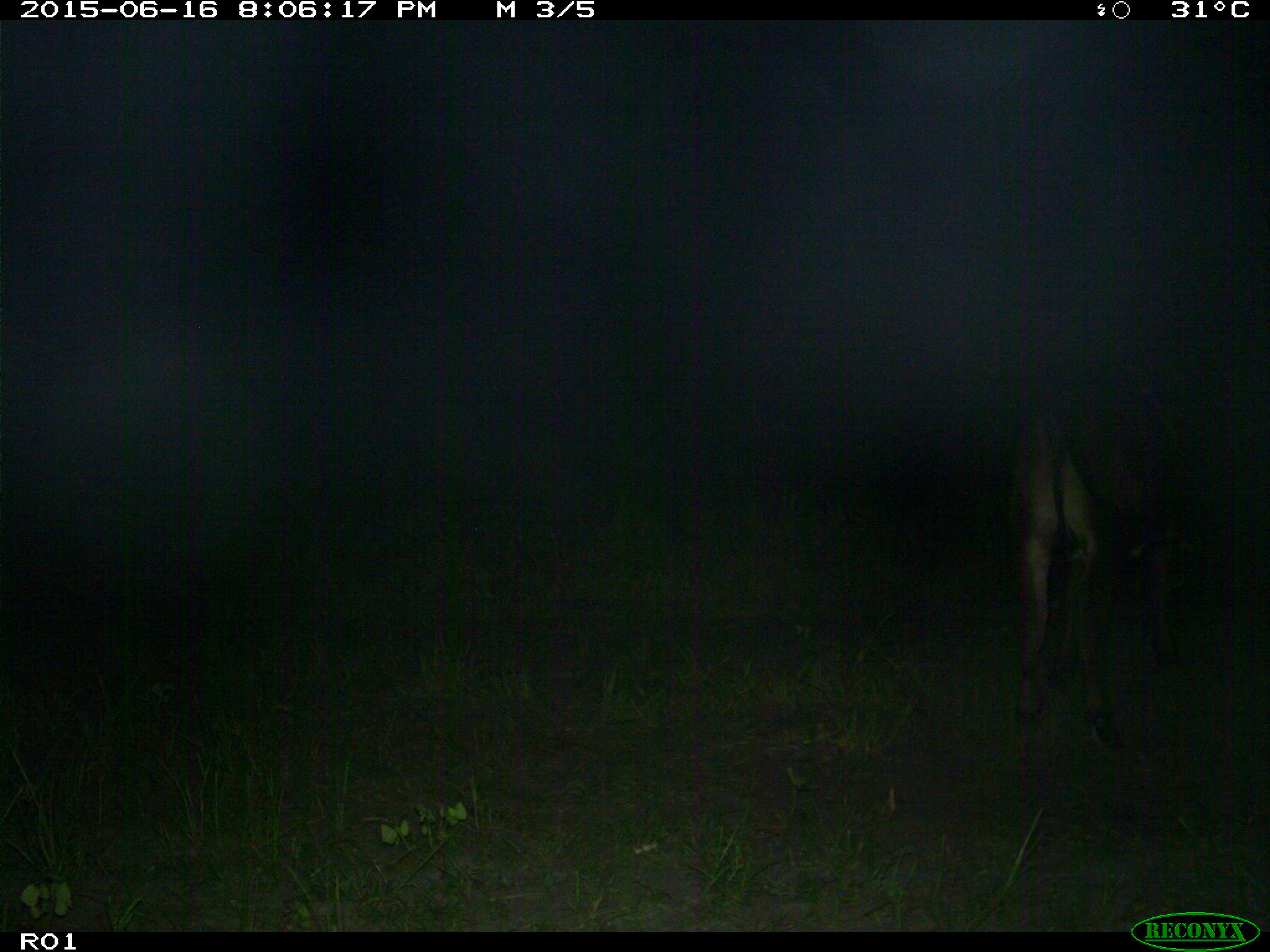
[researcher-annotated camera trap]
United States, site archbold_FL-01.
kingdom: Animalia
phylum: Chordata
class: Mammalia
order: Artiodactyla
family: Bovidae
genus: Bos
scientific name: Bos taurus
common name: domestic cow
Bos taurus (domestic cow).